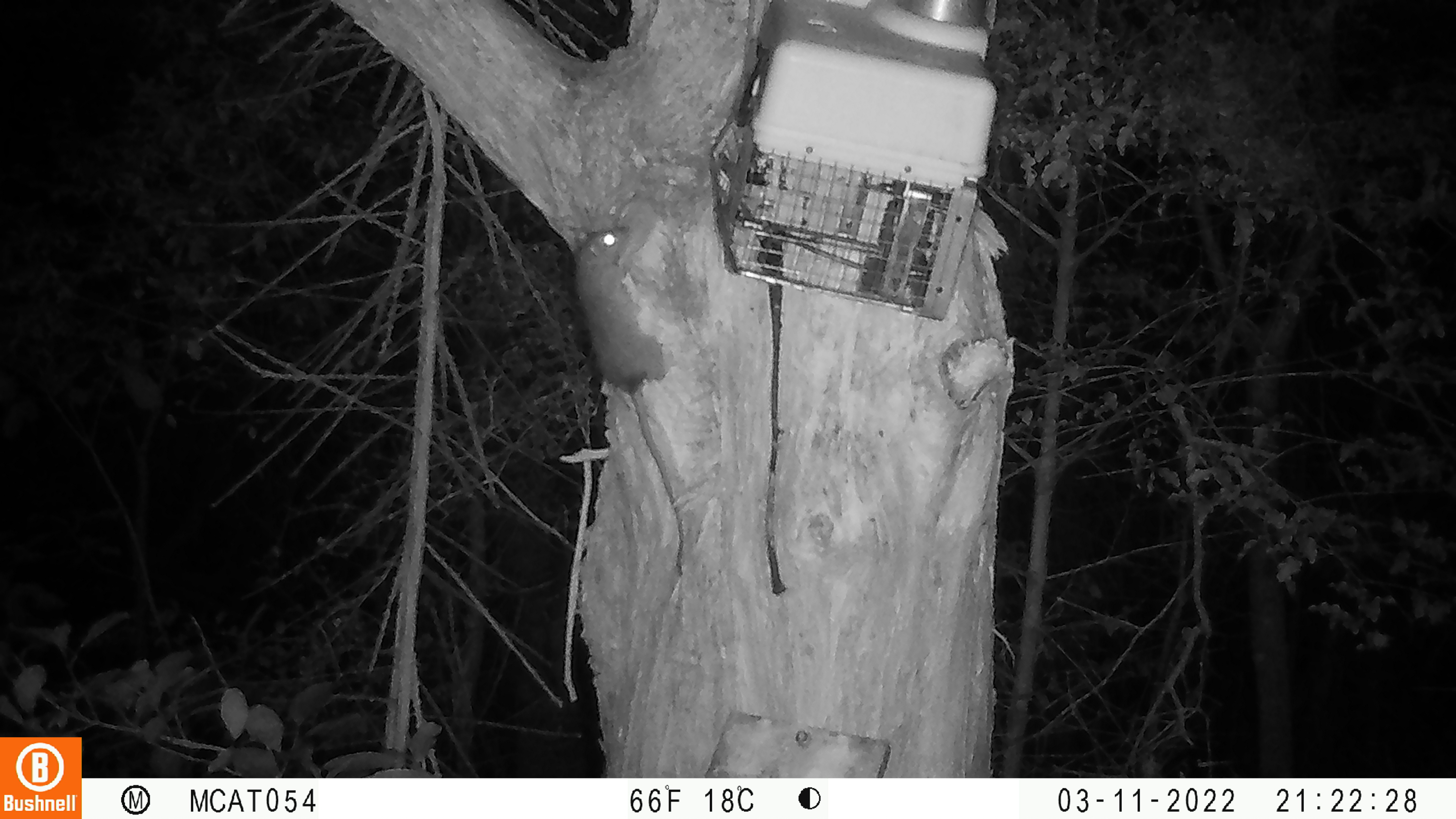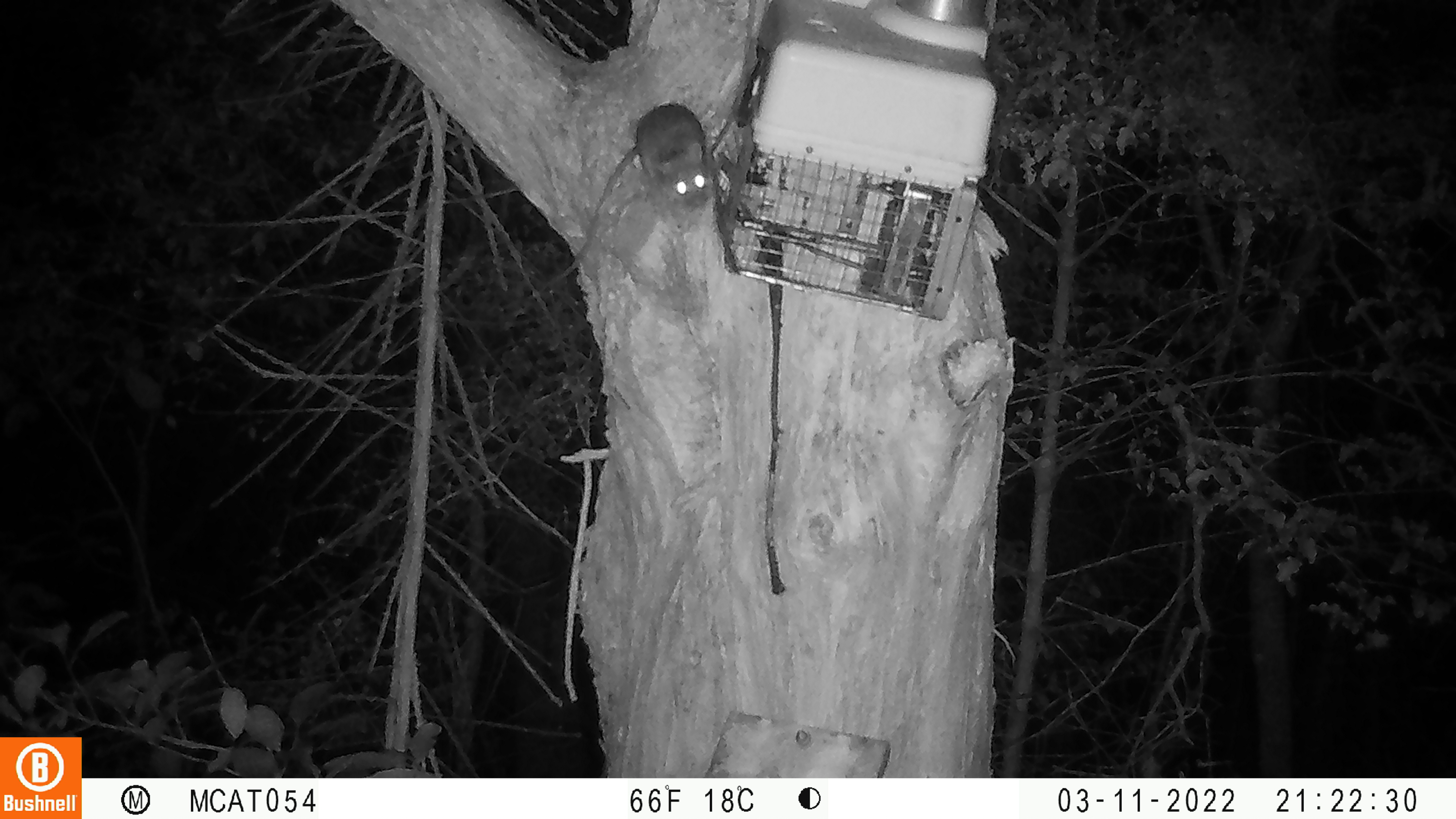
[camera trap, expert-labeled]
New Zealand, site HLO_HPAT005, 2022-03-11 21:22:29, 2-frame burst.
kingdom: Animalia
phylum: Chordata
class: Mammalia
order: Rodentia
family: Muridae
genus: Rattus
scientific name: Rattus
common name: rat